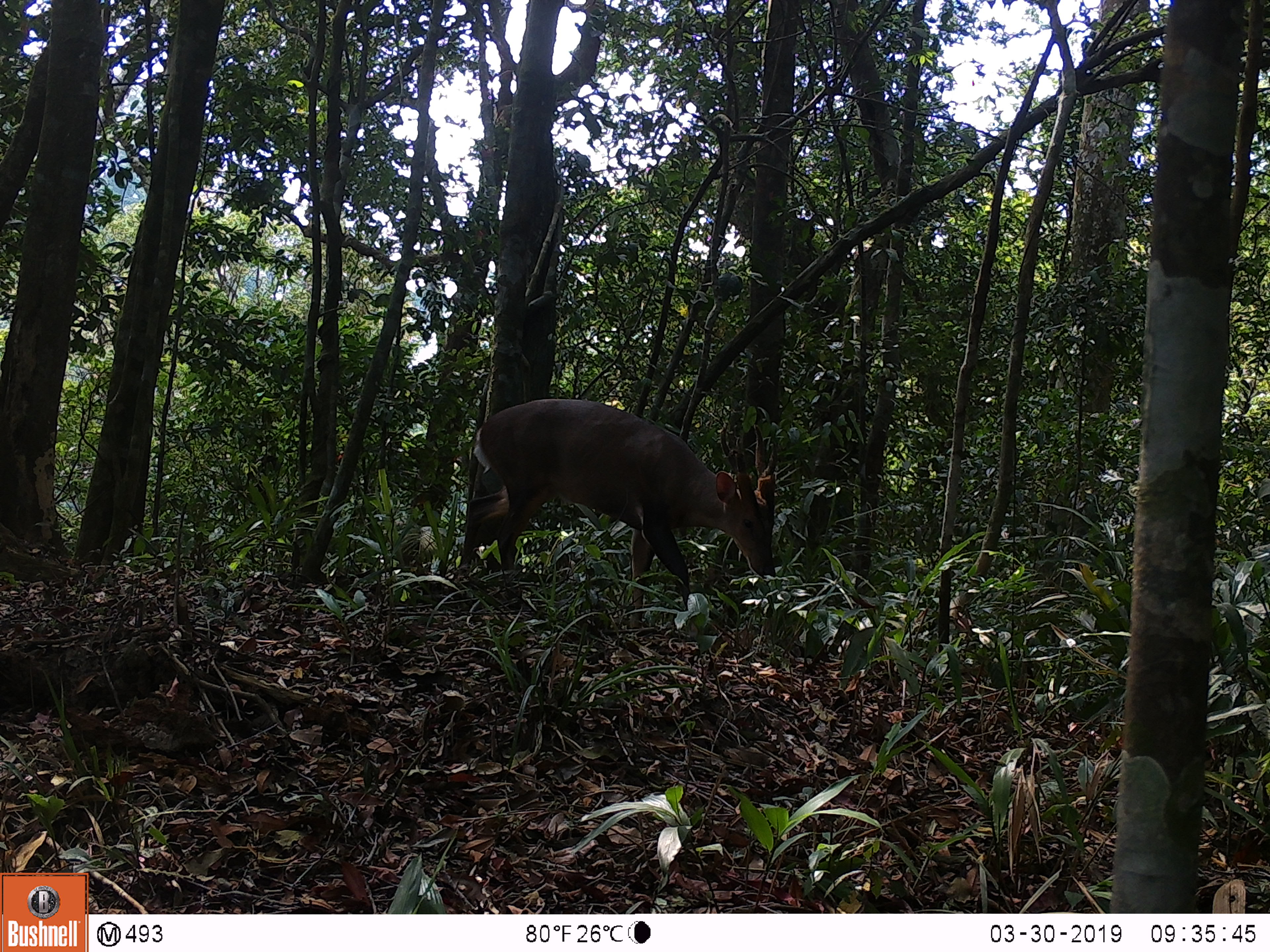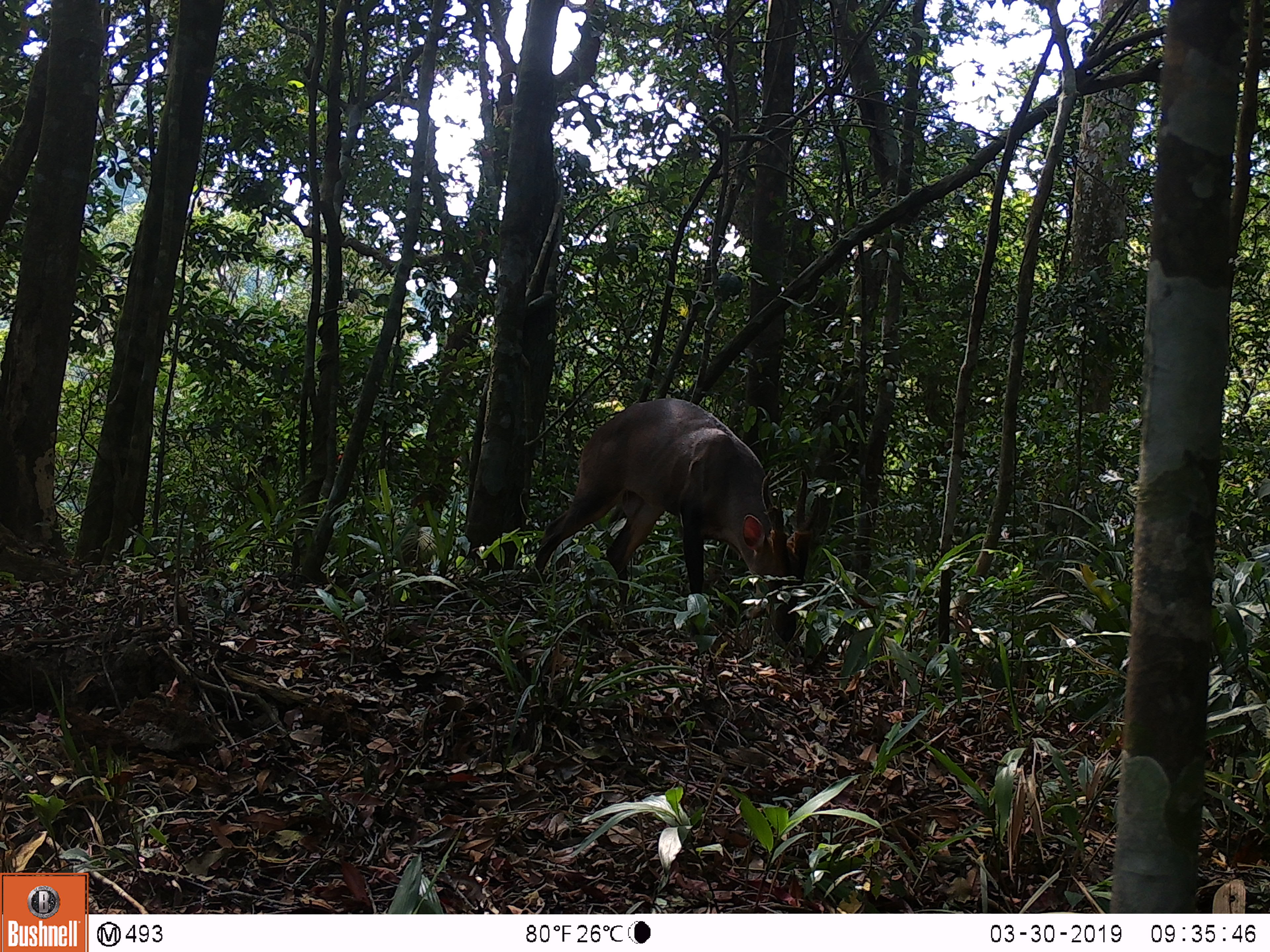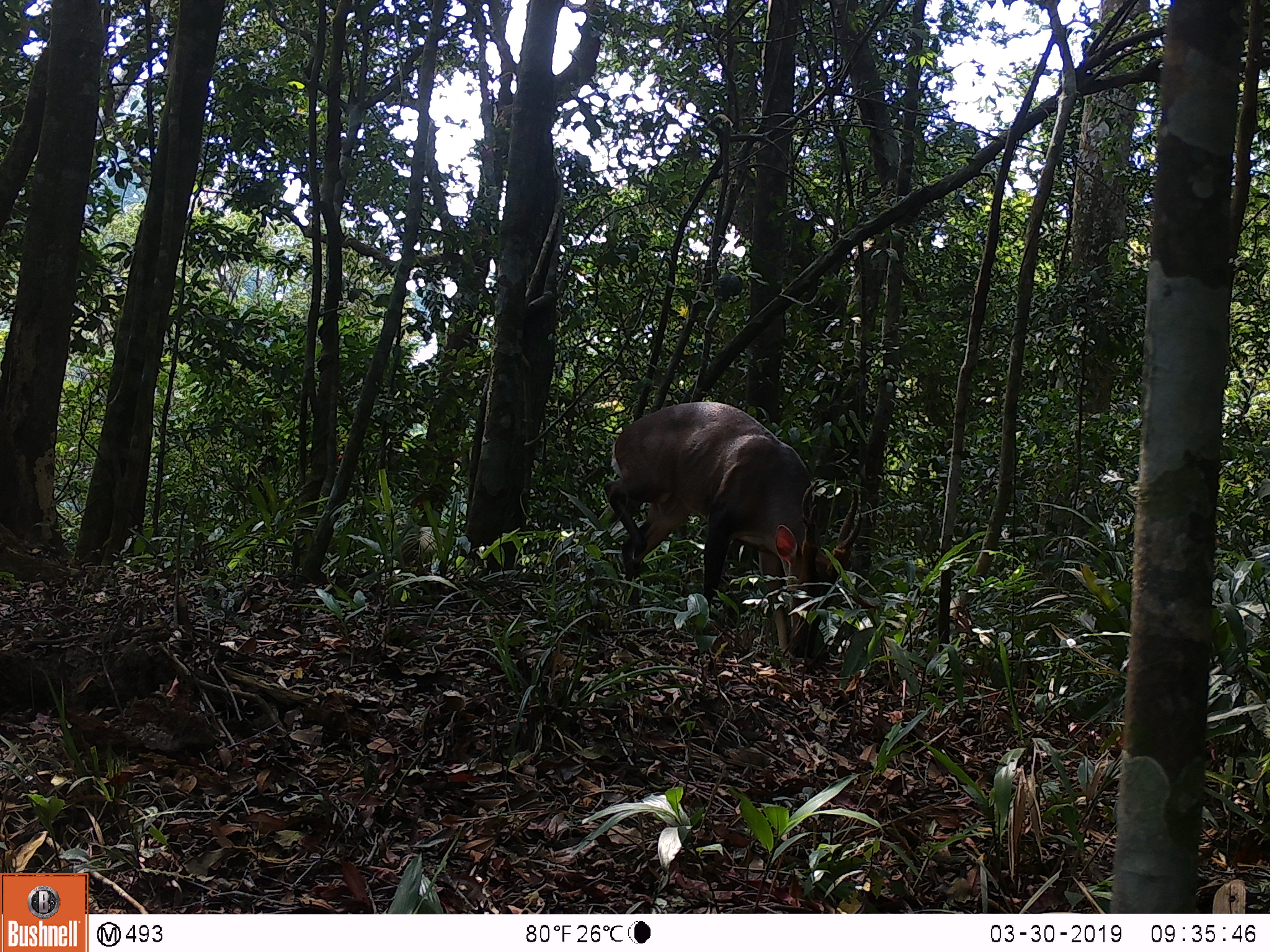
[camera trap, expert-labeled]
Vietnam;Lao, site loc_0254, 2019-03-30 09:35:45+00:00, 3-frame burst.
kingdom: Animalia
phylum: Chordata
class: Mammalia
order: Artiodactyla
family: Cervidae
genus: Muntiacus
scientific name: Muntiacus vuquangensis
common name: large-antlered muntjac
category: large antlered muntjac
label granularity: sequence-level